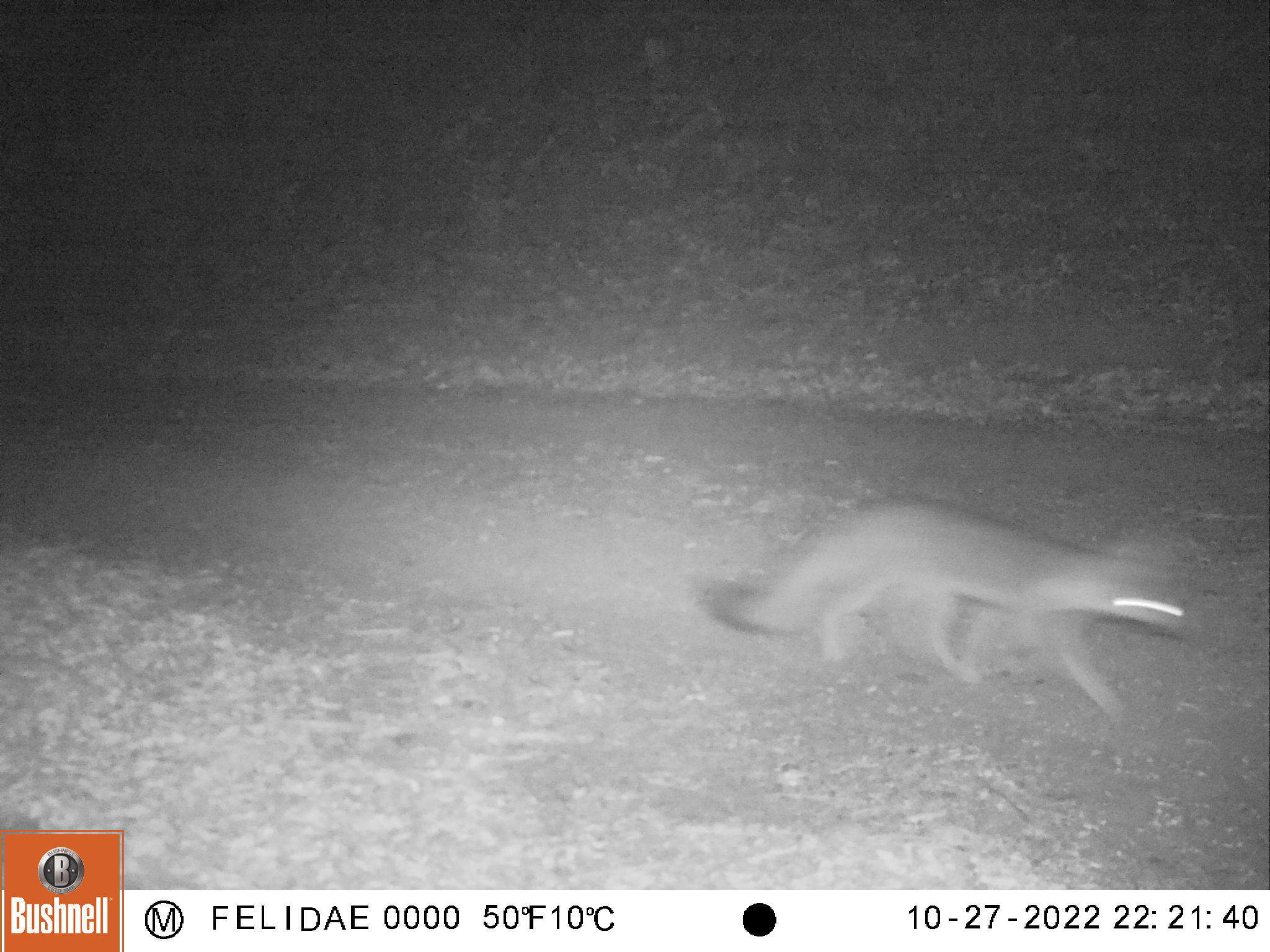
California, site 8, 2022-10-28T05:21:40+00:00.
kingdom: Animalia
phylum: Chordata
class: Mammalia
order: Carnivora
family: Canidae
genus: Urocyon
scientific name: Urocyon cinereoargenteus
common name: gray fox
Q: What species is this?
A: Gray fox (Urocyon cinereoargenteus).